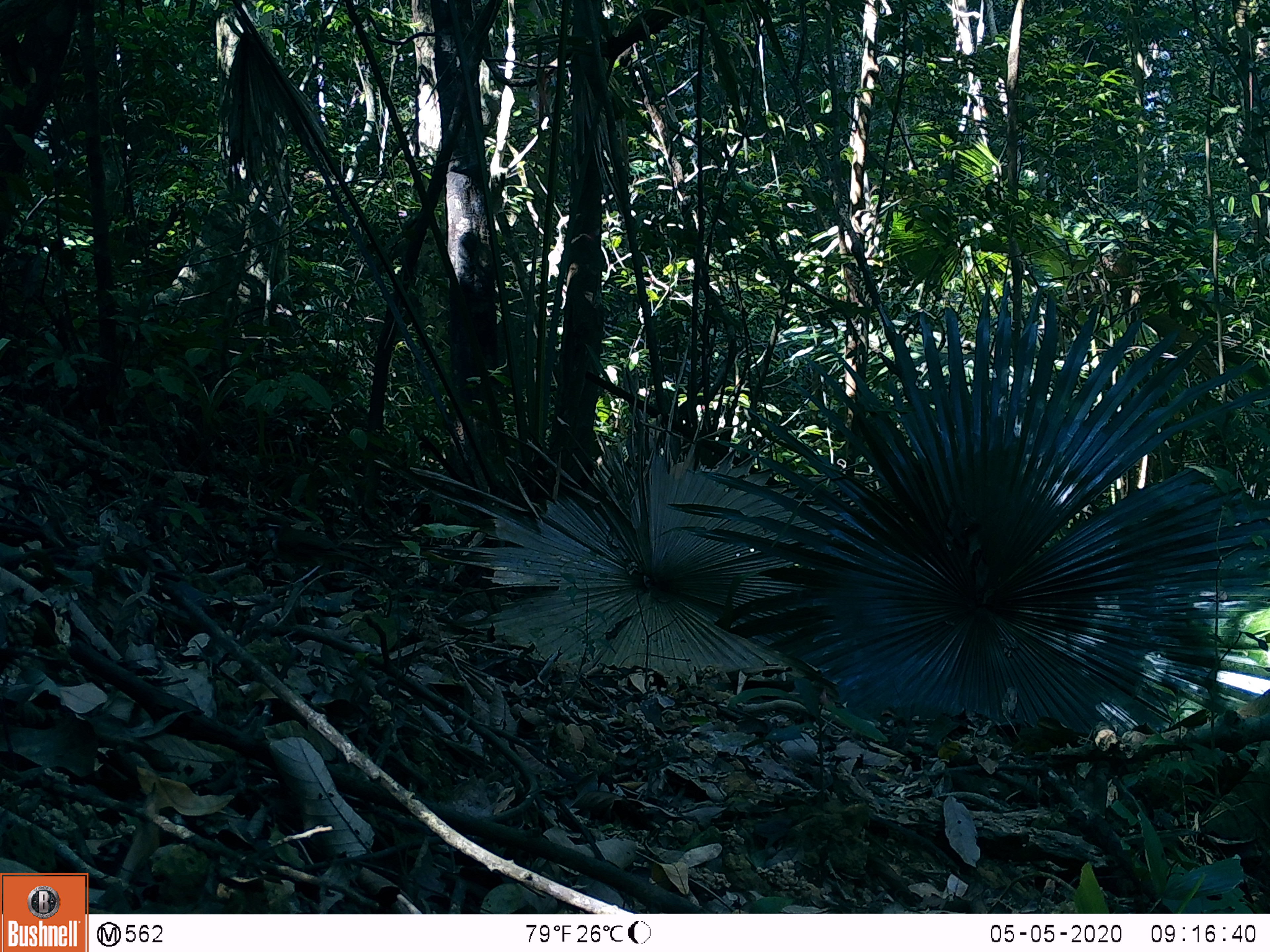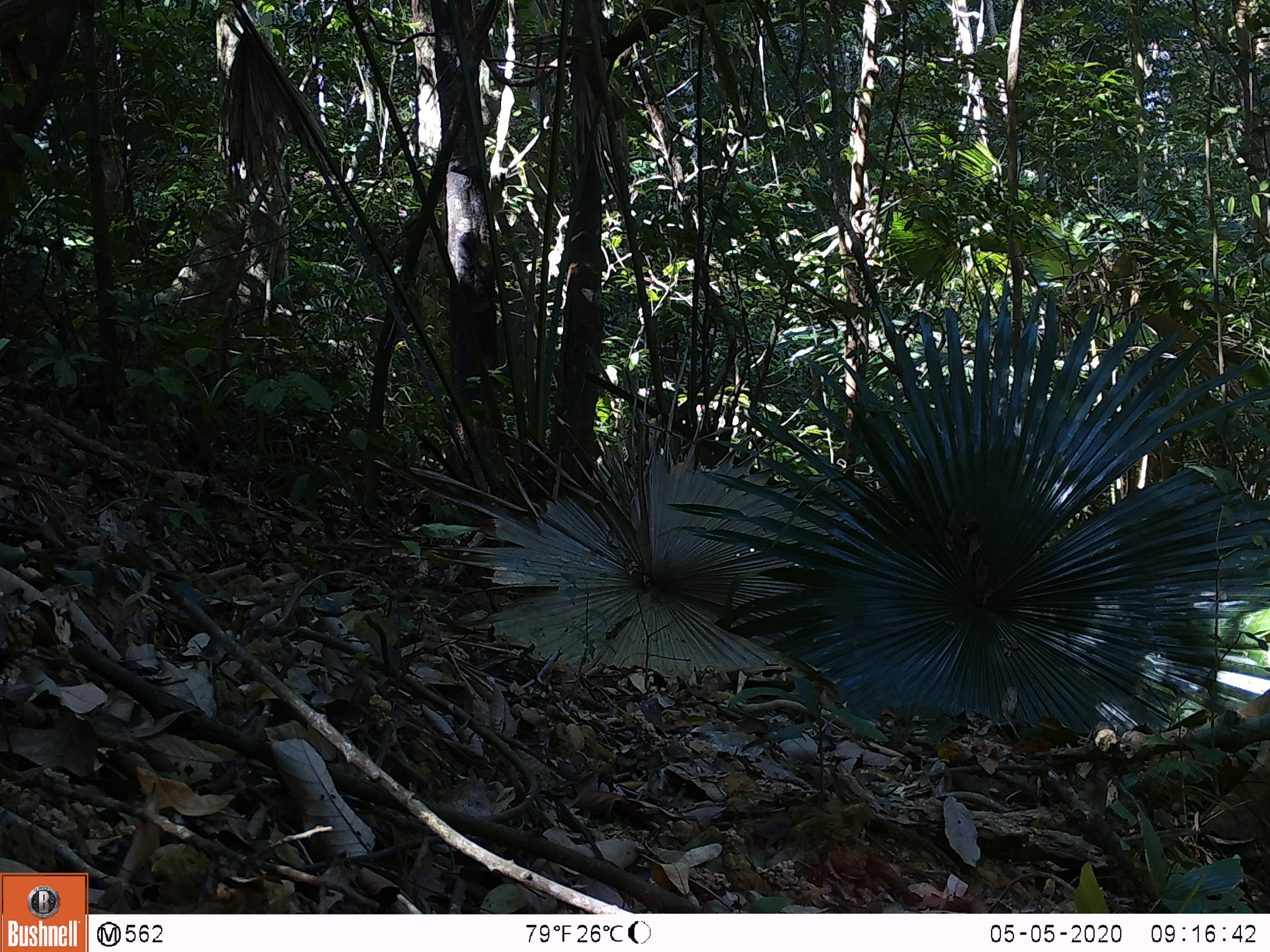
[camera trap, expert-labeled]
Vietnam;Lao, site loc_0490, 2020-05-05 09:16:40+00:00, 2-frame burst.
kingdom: Animalia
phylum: Chordata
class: Aves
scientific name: Aves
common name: bird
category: unidentified bird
Unidentified bird (bird) (Aves). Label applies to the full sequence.